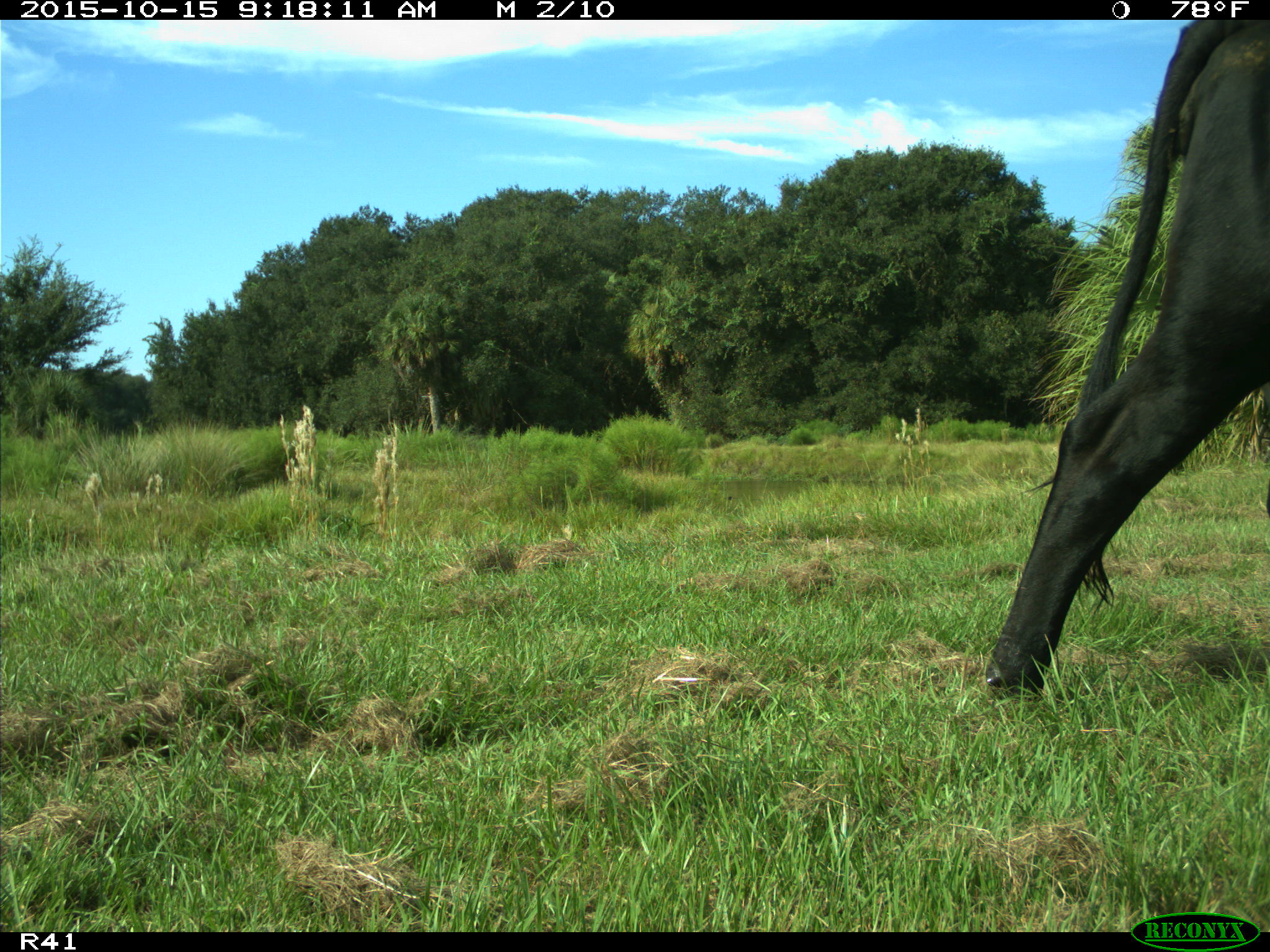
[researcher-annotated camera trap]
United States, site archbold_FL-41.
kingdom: Animalia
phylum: Chordata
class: Mammalia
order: Artiodactyla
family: Bovidae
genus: Bos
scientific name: Bos taurus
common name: domestic cow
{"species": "Bos taurus (domestic cow)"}